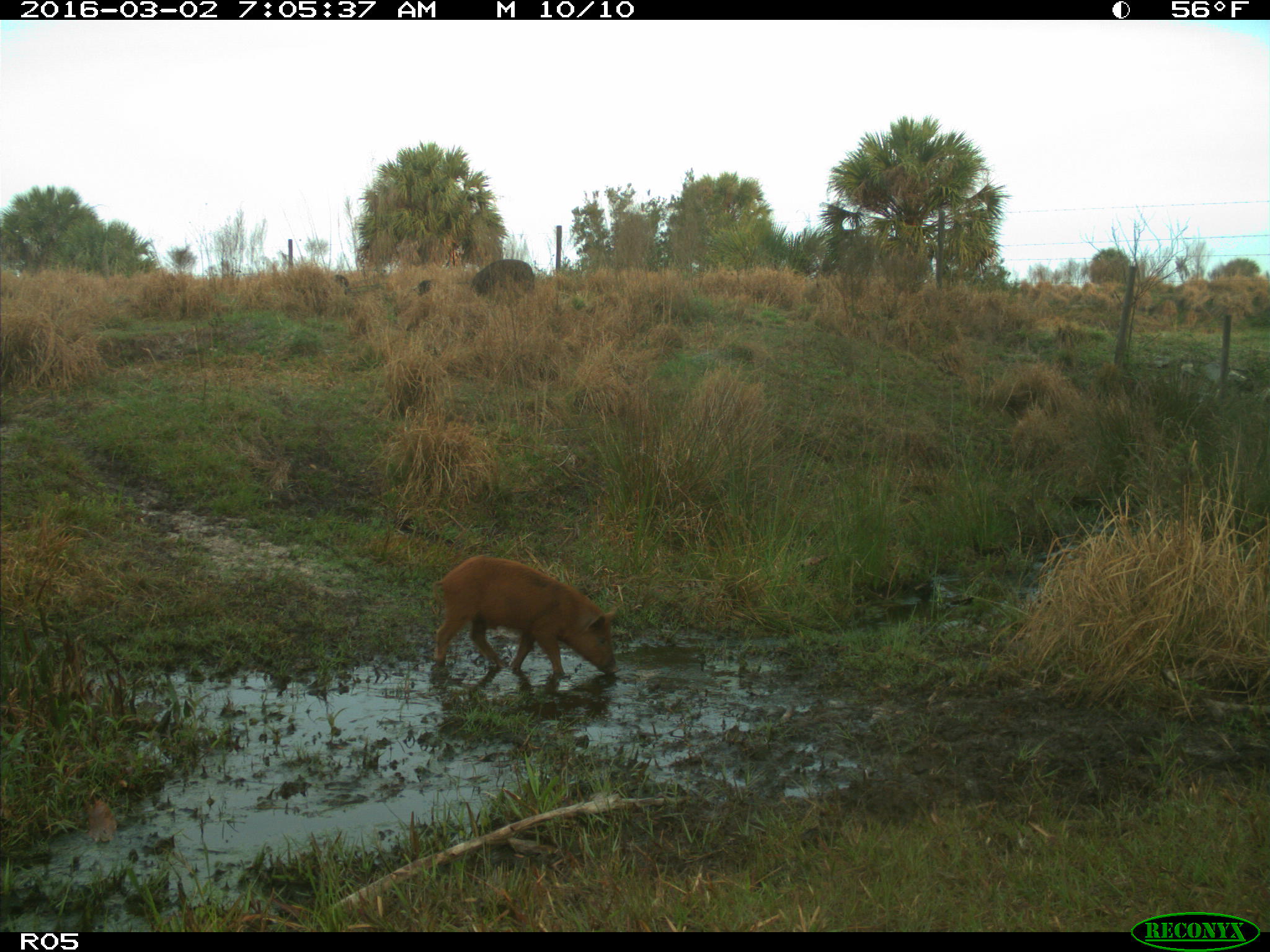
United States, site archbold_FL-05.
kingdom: Animalia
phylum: Chordata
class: Mammalia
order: Artiodactyla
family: Suidae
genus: Sus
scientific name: Sus scrofa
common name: wild boar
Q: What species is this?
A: Sus scrofa (wild boar).